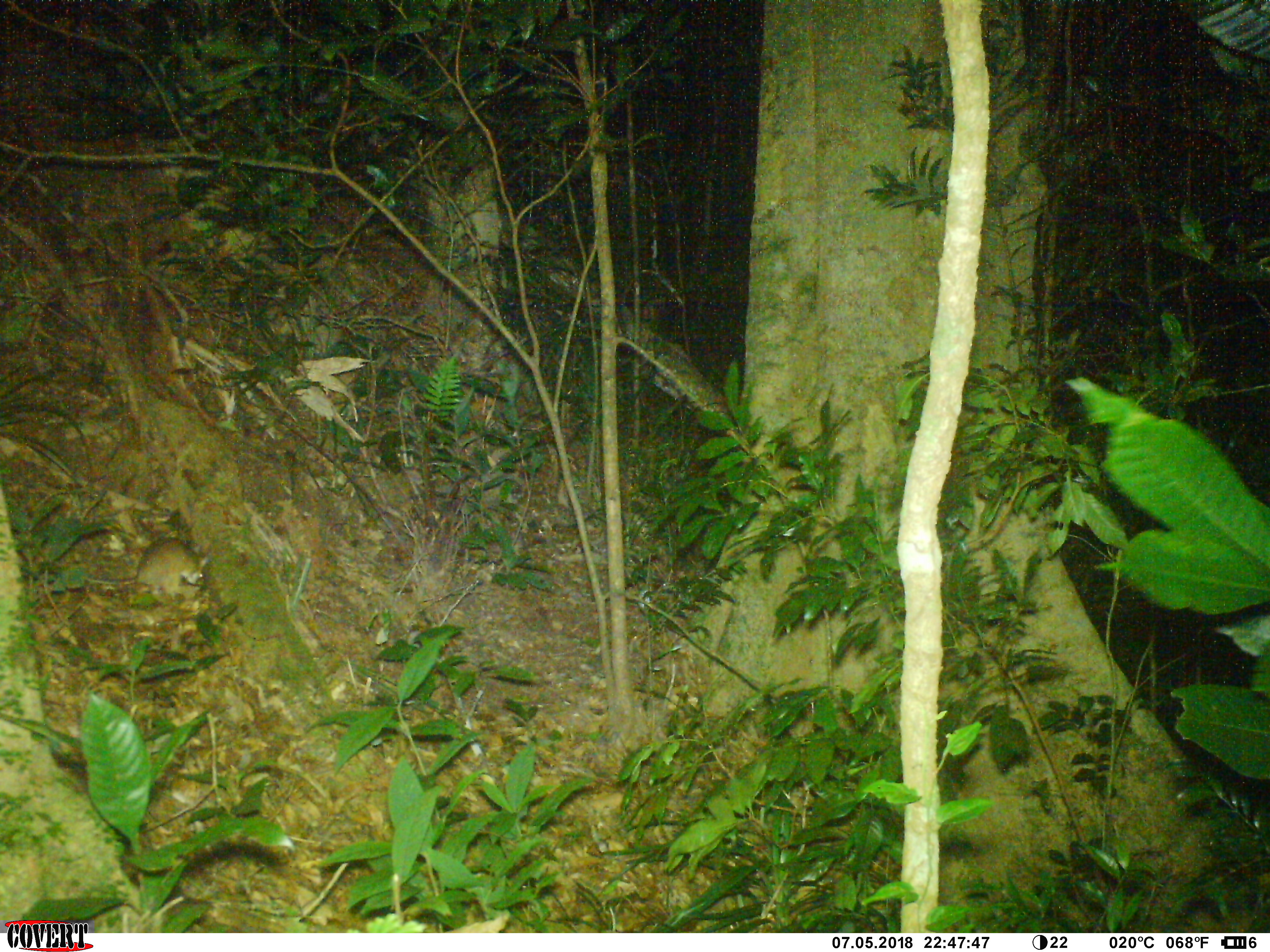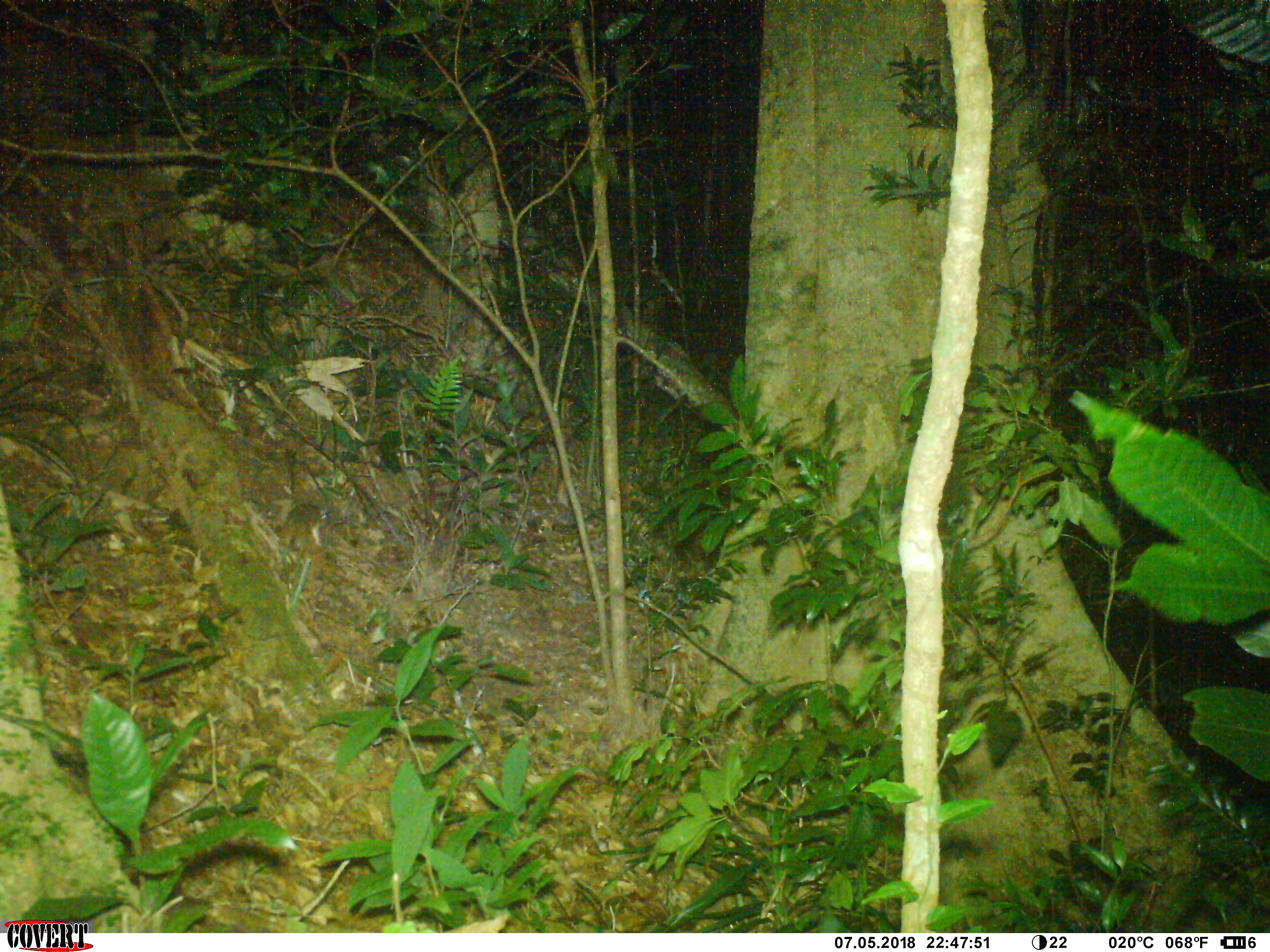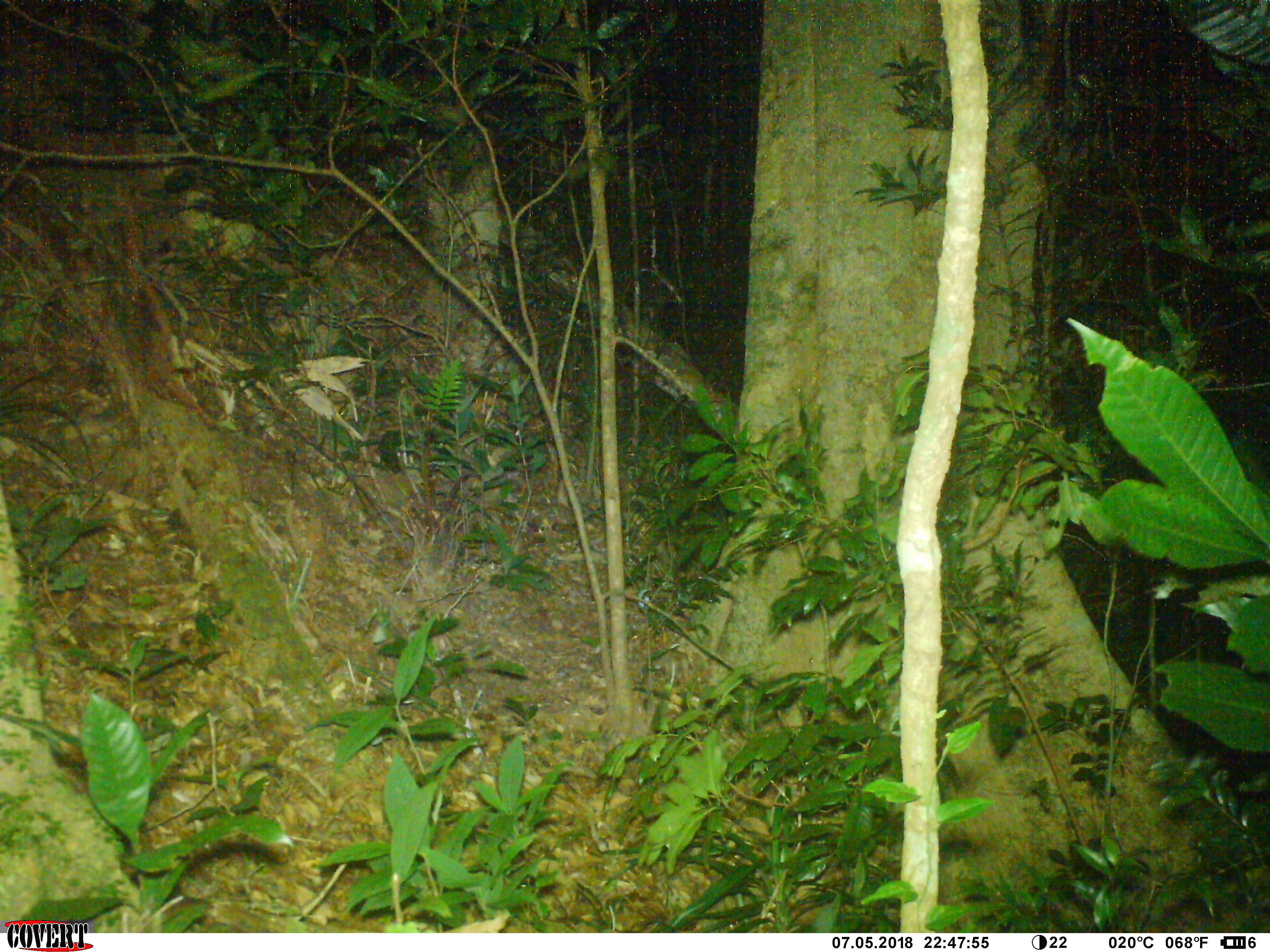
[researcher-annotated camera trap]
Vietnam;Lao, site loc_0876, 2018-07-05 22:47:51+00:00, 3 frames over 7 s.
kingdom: Animalia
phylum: Chordata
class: Mammalia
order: Rodentia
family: Muridae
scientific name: Muridae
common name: old-world mice and rats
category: unidentified murid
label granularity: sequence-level